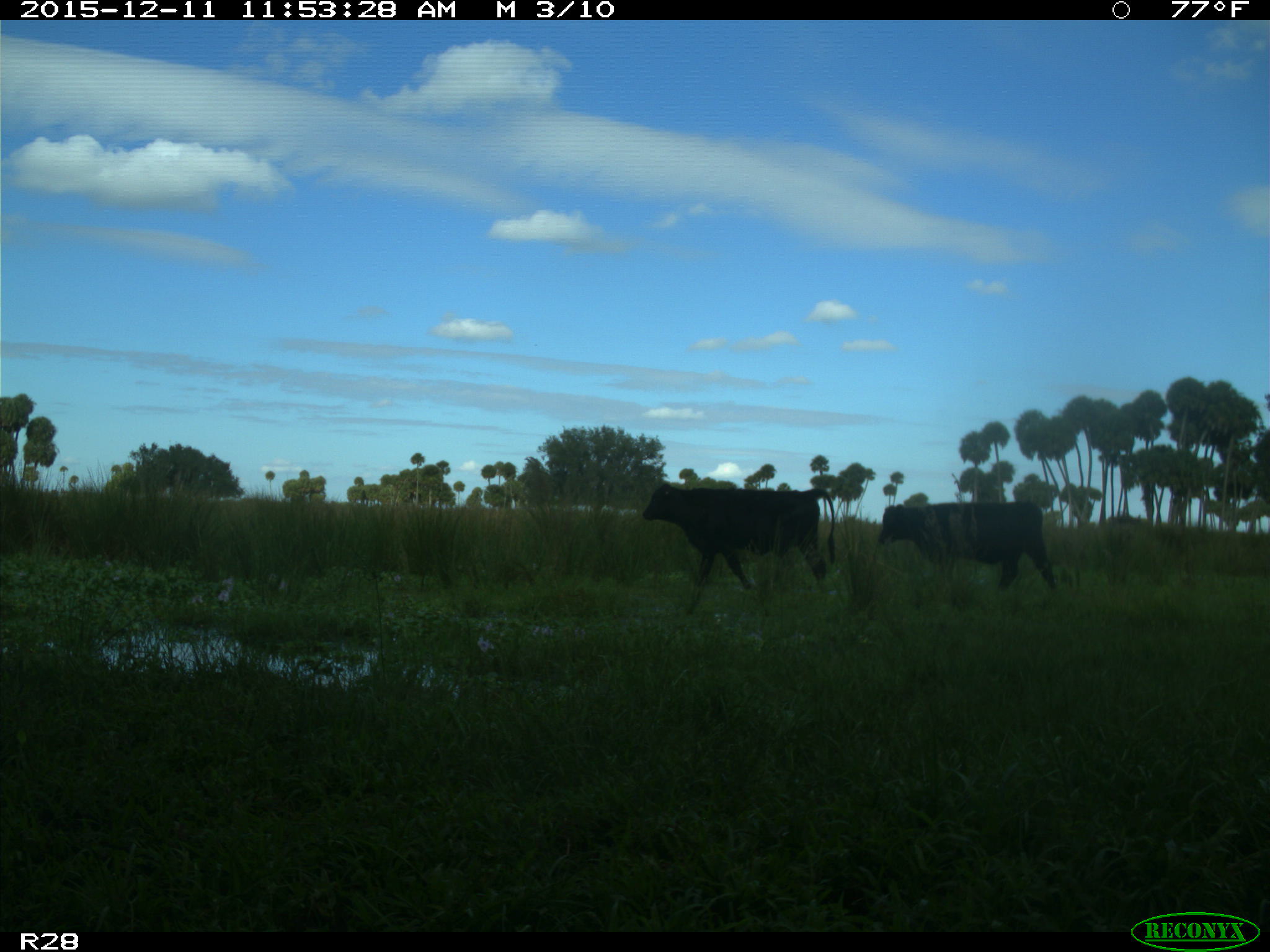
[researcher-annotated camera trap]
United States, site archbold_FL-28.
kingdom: Animalia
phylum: Chordata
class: Mammalia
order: Artiodactyla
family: Bovidae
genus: Bos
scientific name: Bos taurus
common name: domestic cow